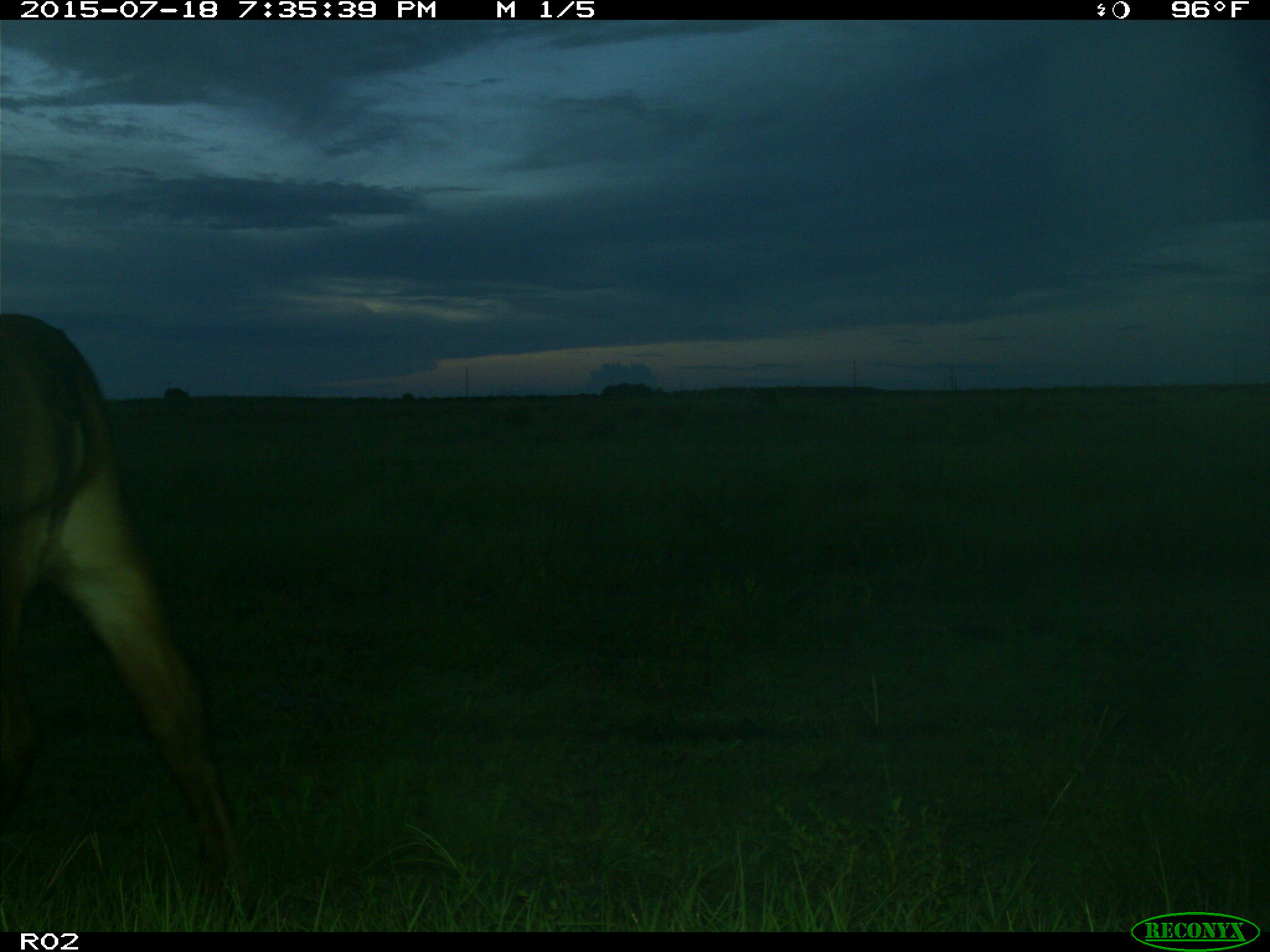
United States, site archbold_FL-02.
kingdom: Animalia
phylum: Chordata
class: Mammalia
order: Artiodactyla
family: Bovidae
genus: Bos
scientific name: Bos taurus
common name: domestic cow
Bos taurus (domestic cow).